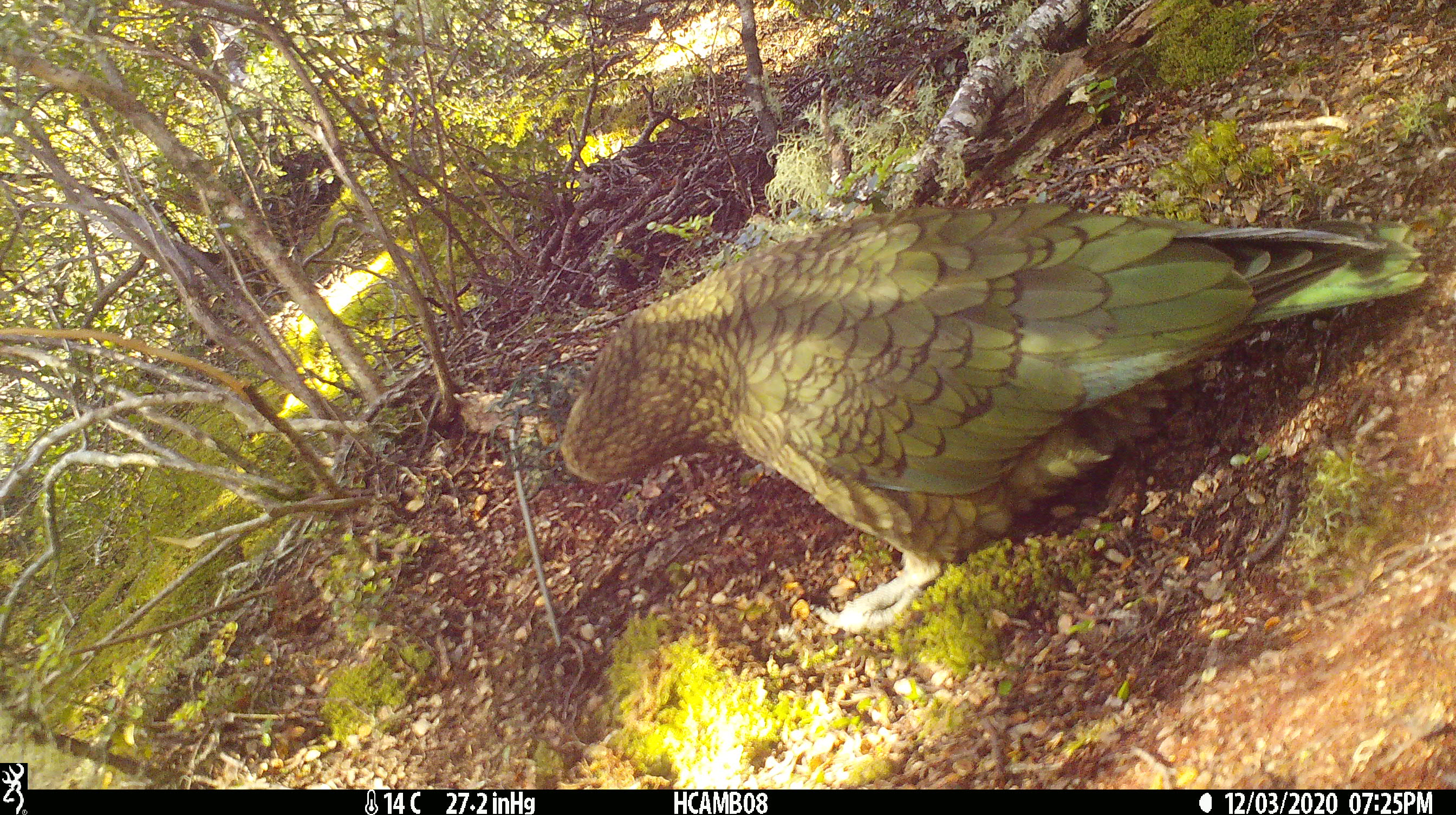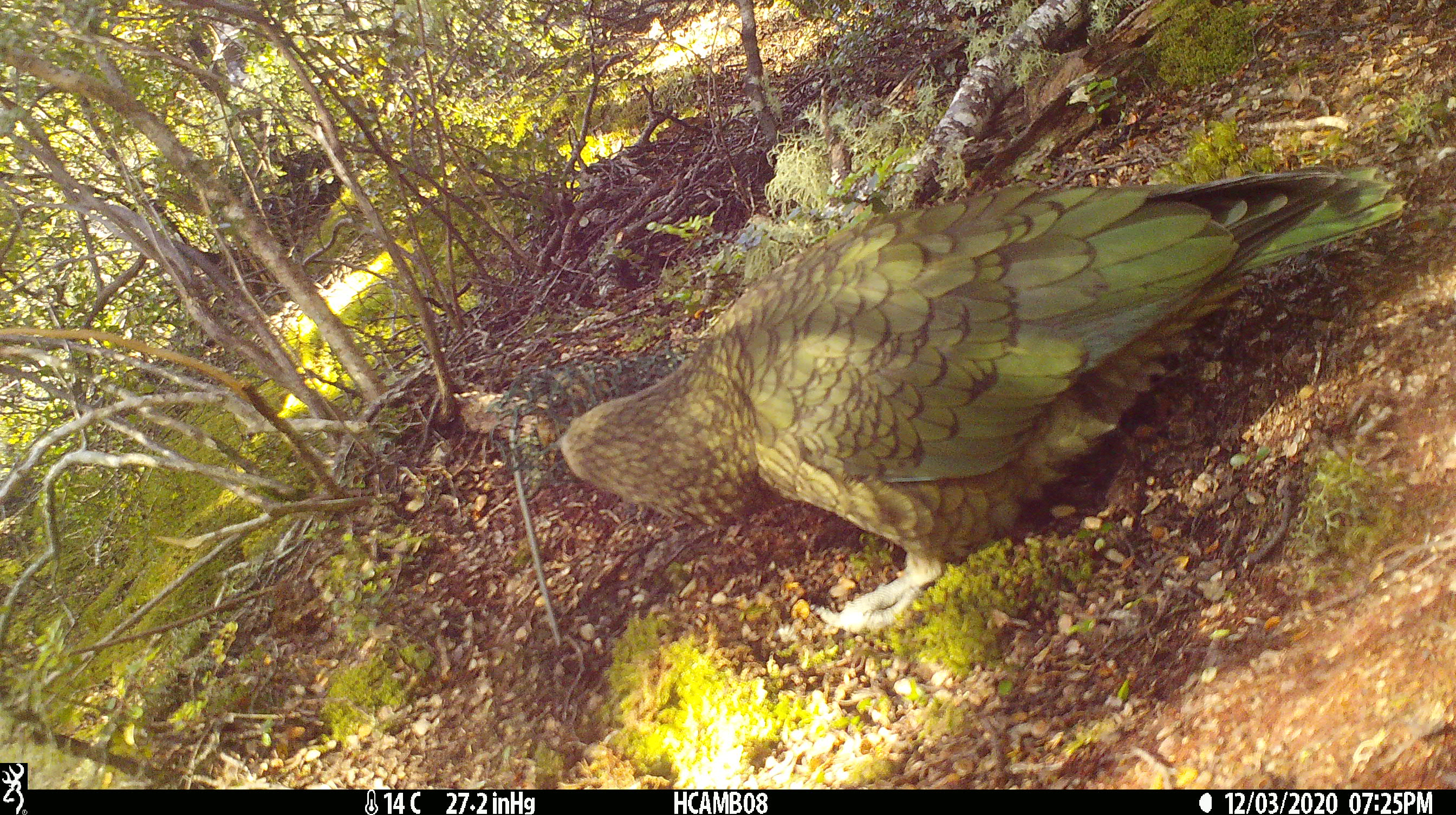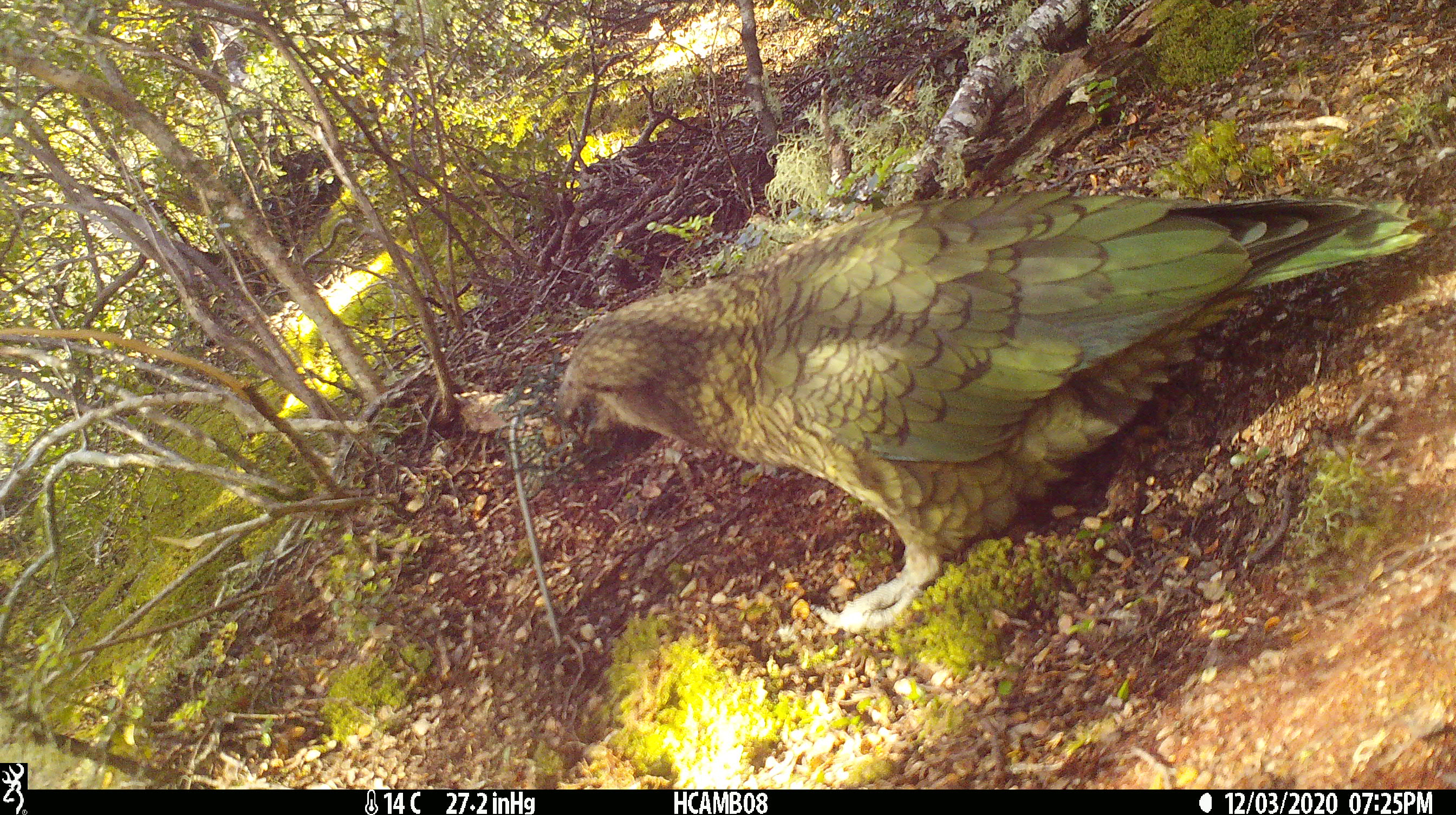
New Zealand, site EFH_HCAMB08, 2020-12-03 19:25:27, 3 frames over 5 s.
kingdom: Animalia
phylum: Chordata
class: Aves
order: Psittaciformes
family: Strigopidae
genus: Nestor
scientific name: Nestor notabilis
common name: kea